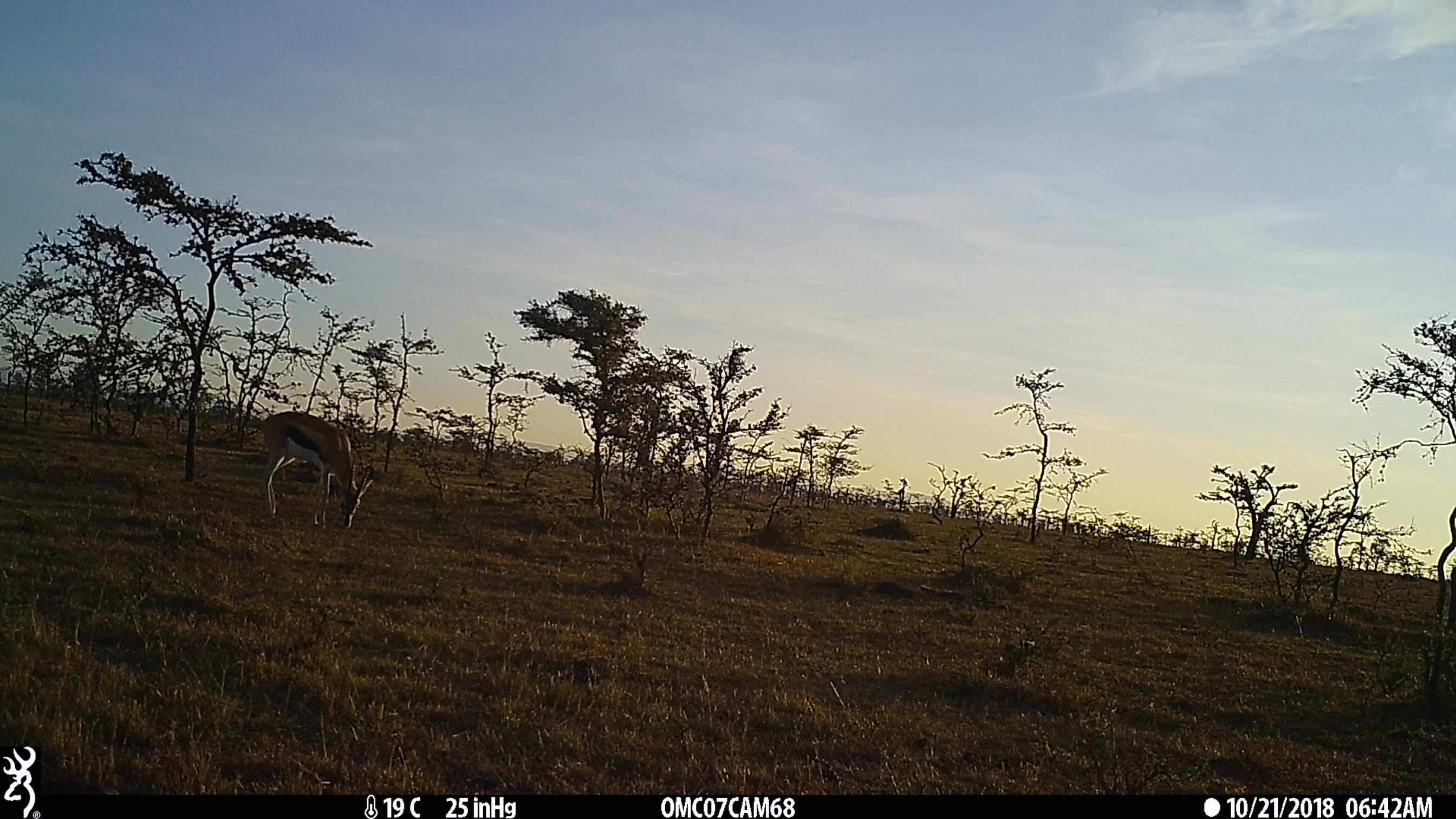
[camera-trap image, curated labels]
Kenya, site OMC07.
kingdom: Animalia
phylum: Chordata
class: Mammalia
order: Artiodactyla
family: Bovidae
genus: Eudorcas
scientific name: Eudorcas thomsonii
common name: thomon's gazelle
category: gazelle thomsons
Gazelle thomsons (thomon's gazelle) (Eudorcas thomsonii).